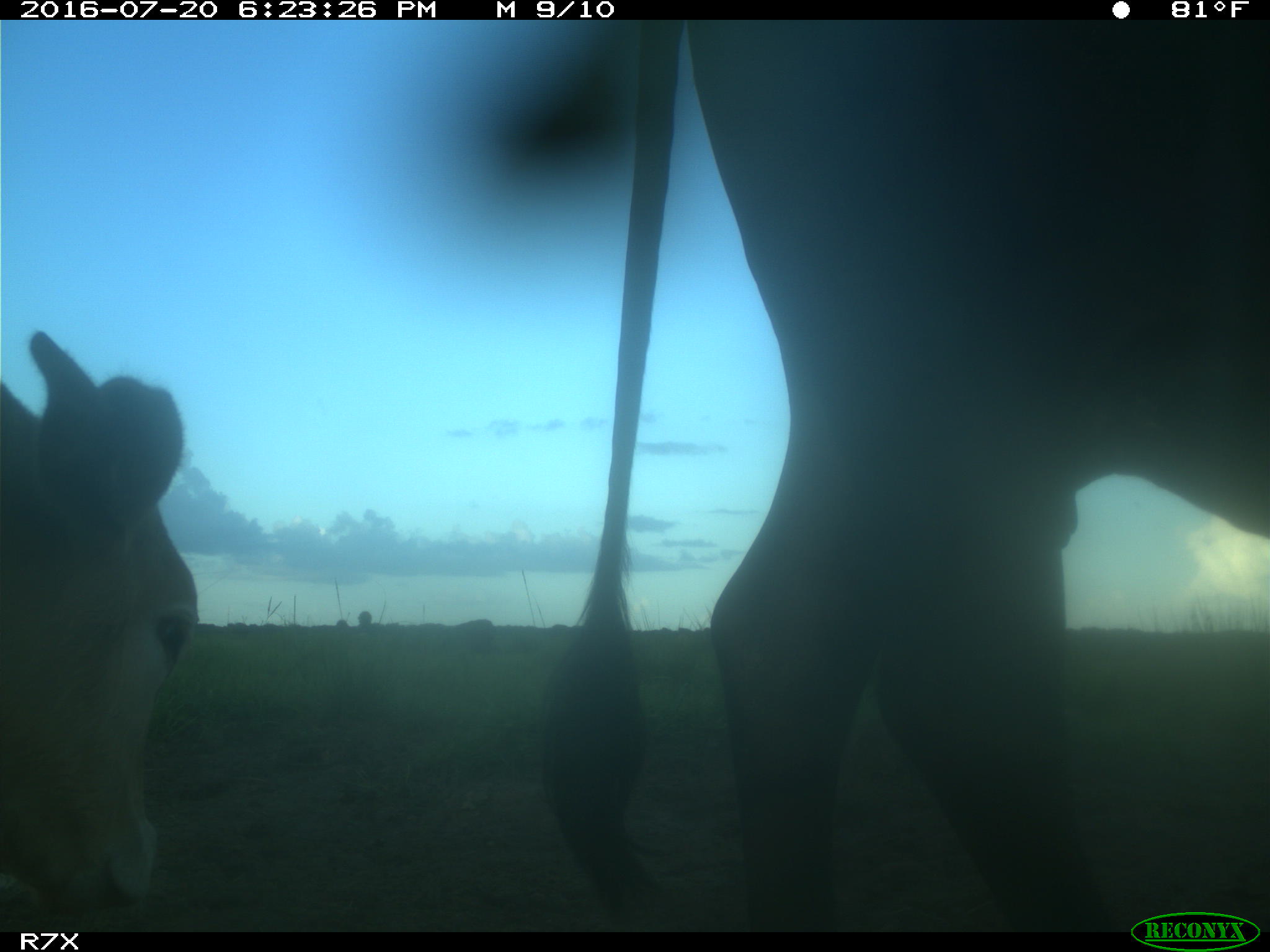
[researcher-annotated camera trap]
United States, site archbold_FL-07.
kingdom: Animalia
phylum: Chordata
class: Mammalia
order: Artiodactyla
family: Bovidae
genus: Bos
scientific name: Bos taurus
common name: domestic cow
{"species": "Bos taurus (domestic cow)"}